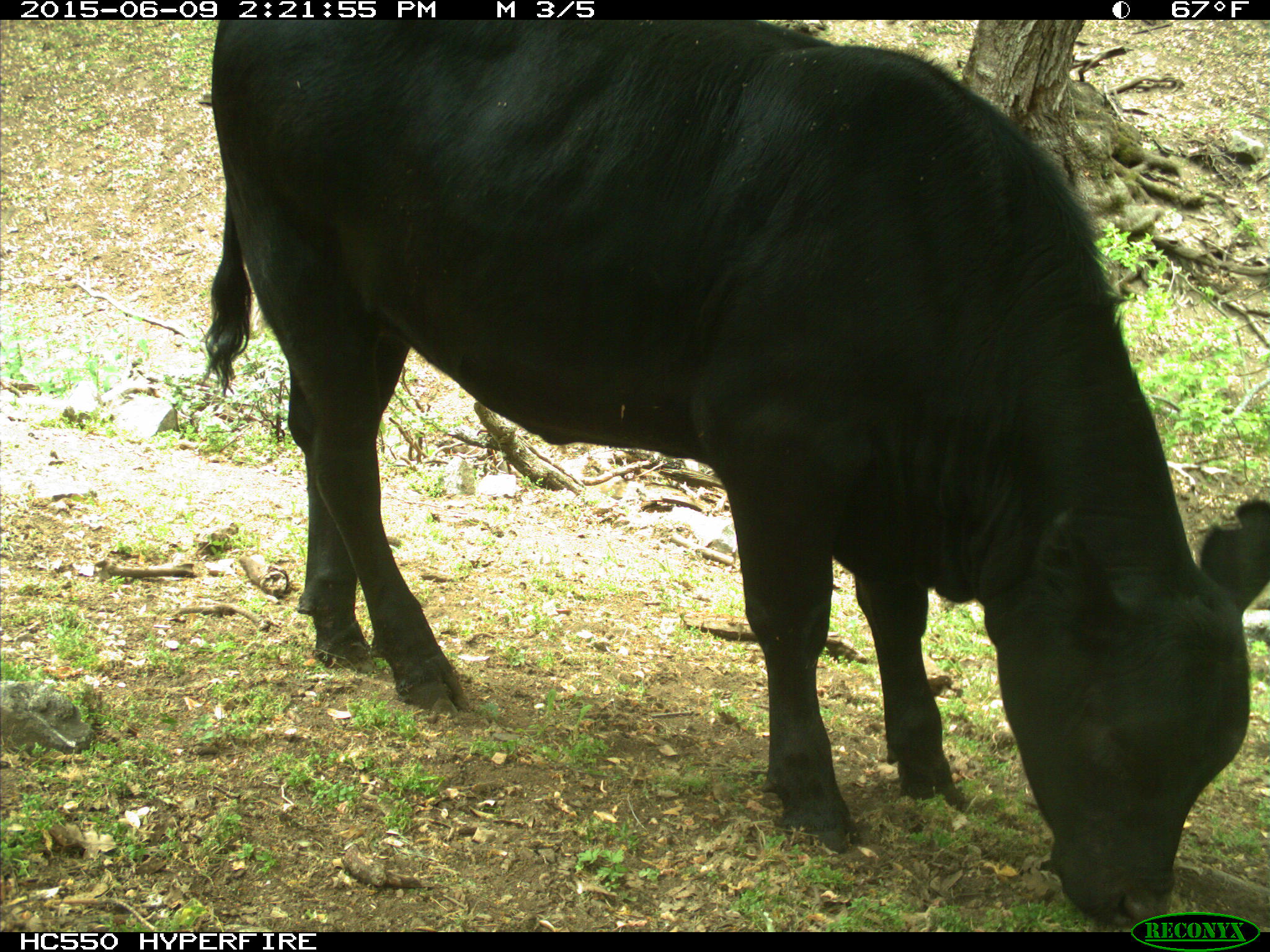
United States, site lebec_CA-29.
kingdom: Animalia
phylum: Chordata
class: Mammalia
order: Artiodactyla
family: Bovidae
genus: Bos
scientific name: Bos taurus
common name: domestic cow